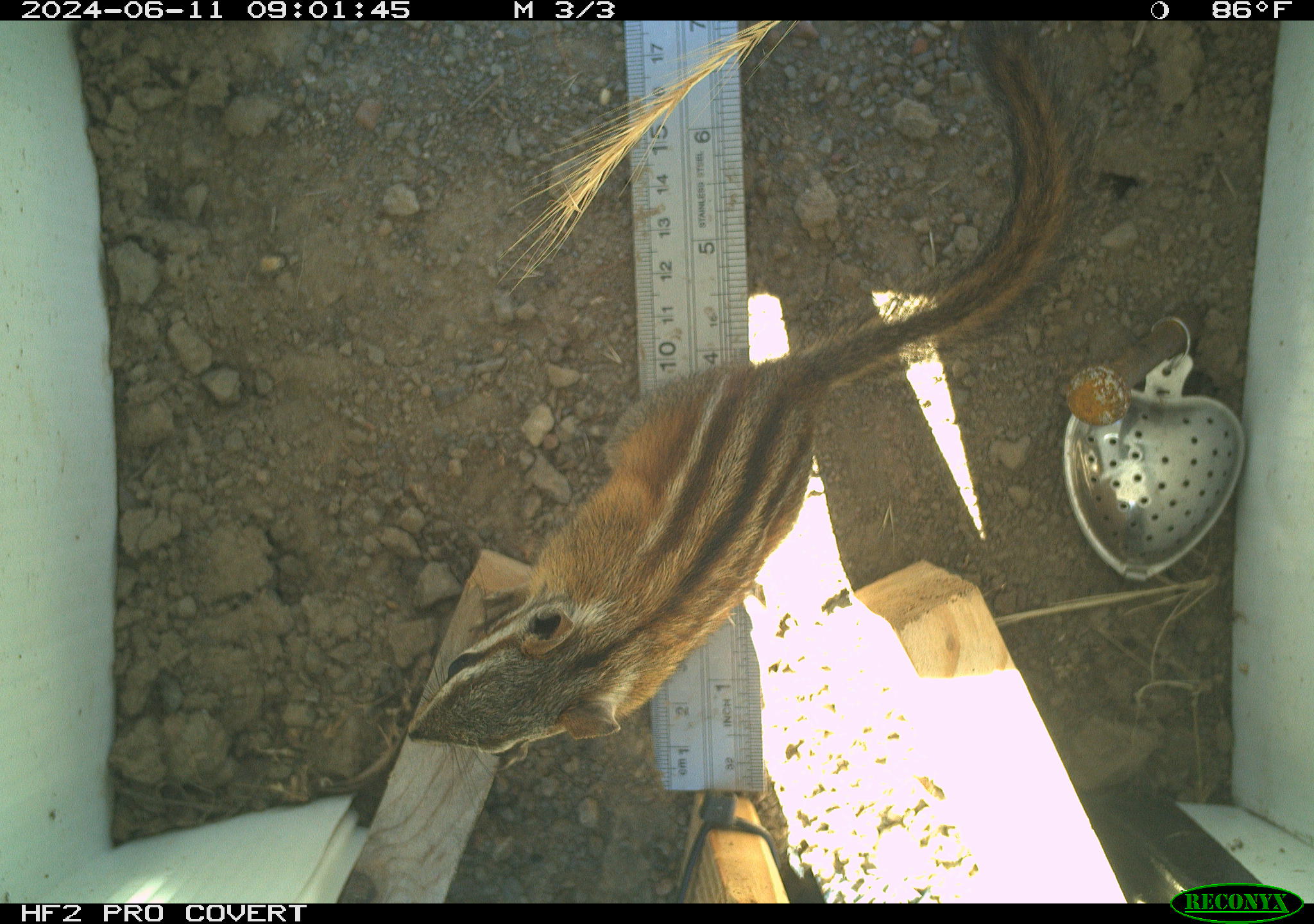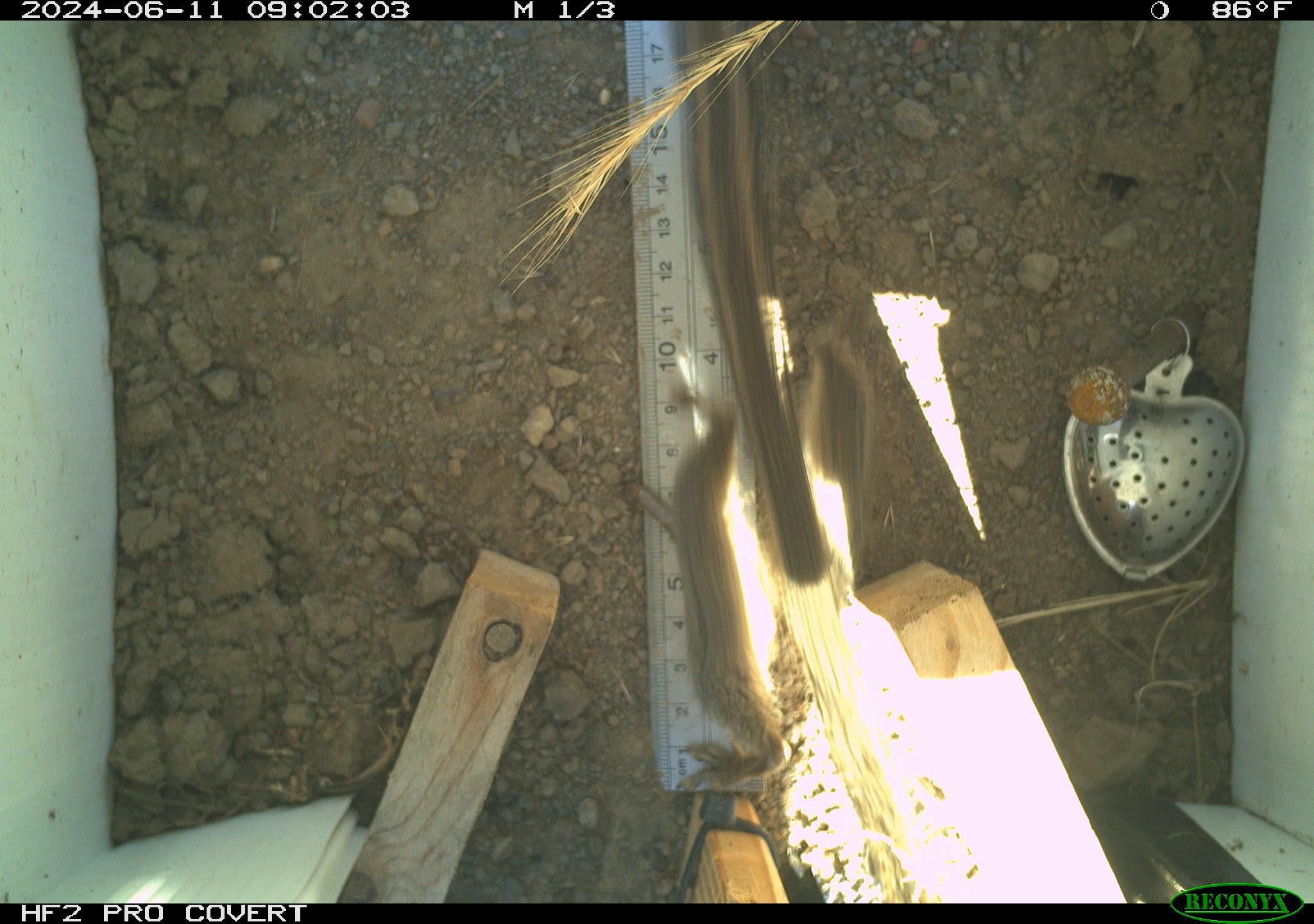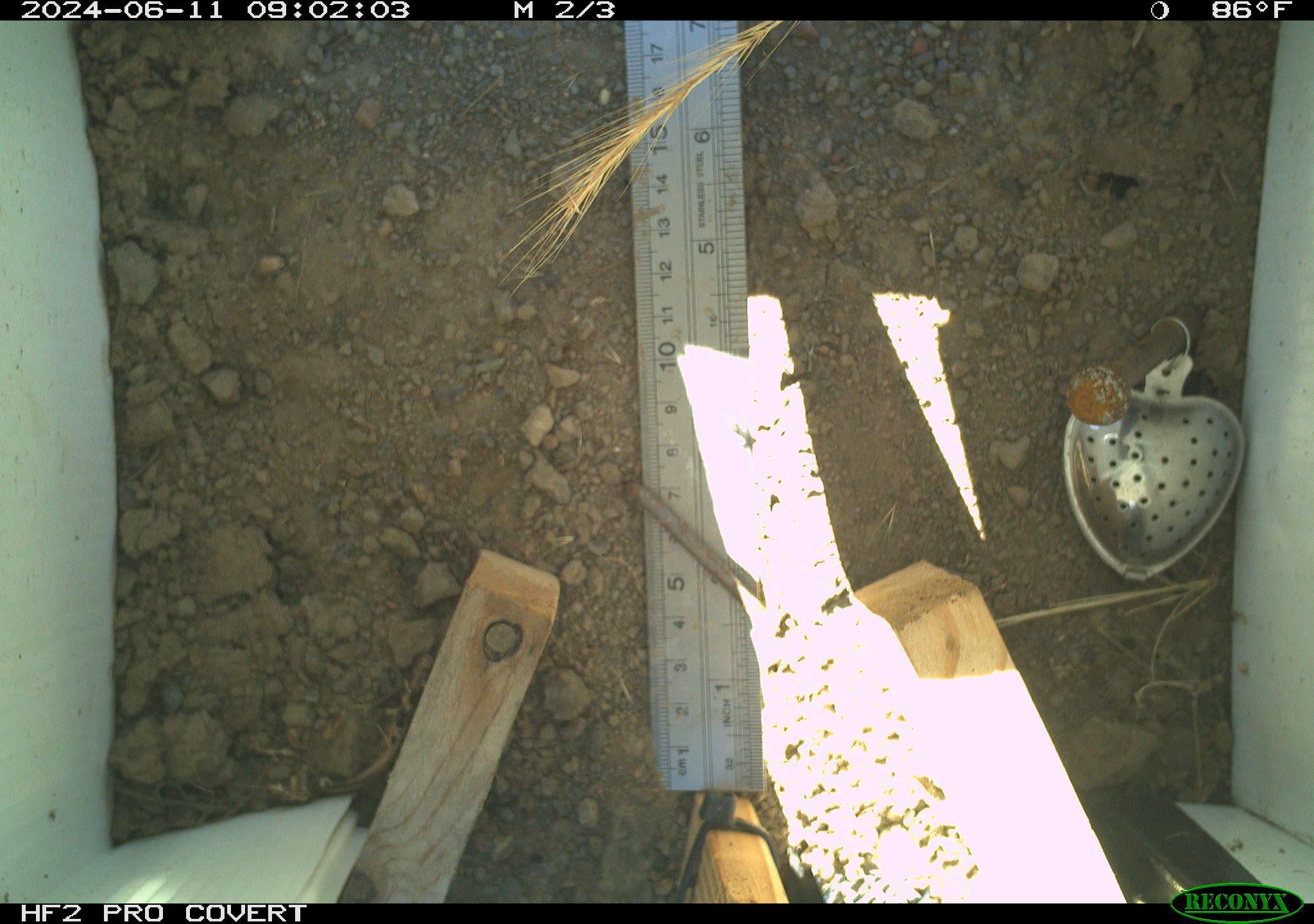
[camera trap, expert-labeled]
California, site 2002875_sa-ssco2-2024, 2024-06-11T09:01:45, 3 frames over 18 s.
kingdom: Animalia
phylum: Chordata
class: Mammalia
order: Rodentia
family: Sciuridae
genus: Neotamias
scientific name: Neotamias sonomae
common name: sonoma chipmunk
Sonoma chipmunk (Neotamias sonomae).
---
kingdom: Animalia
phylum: Chordata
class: Mammalia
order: Rodentia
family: Sciuridae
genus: Neotamias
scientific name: Neotamias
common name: western chipmunks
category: neotamias species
Neotamias species (western chipmunks) (Neotamias).